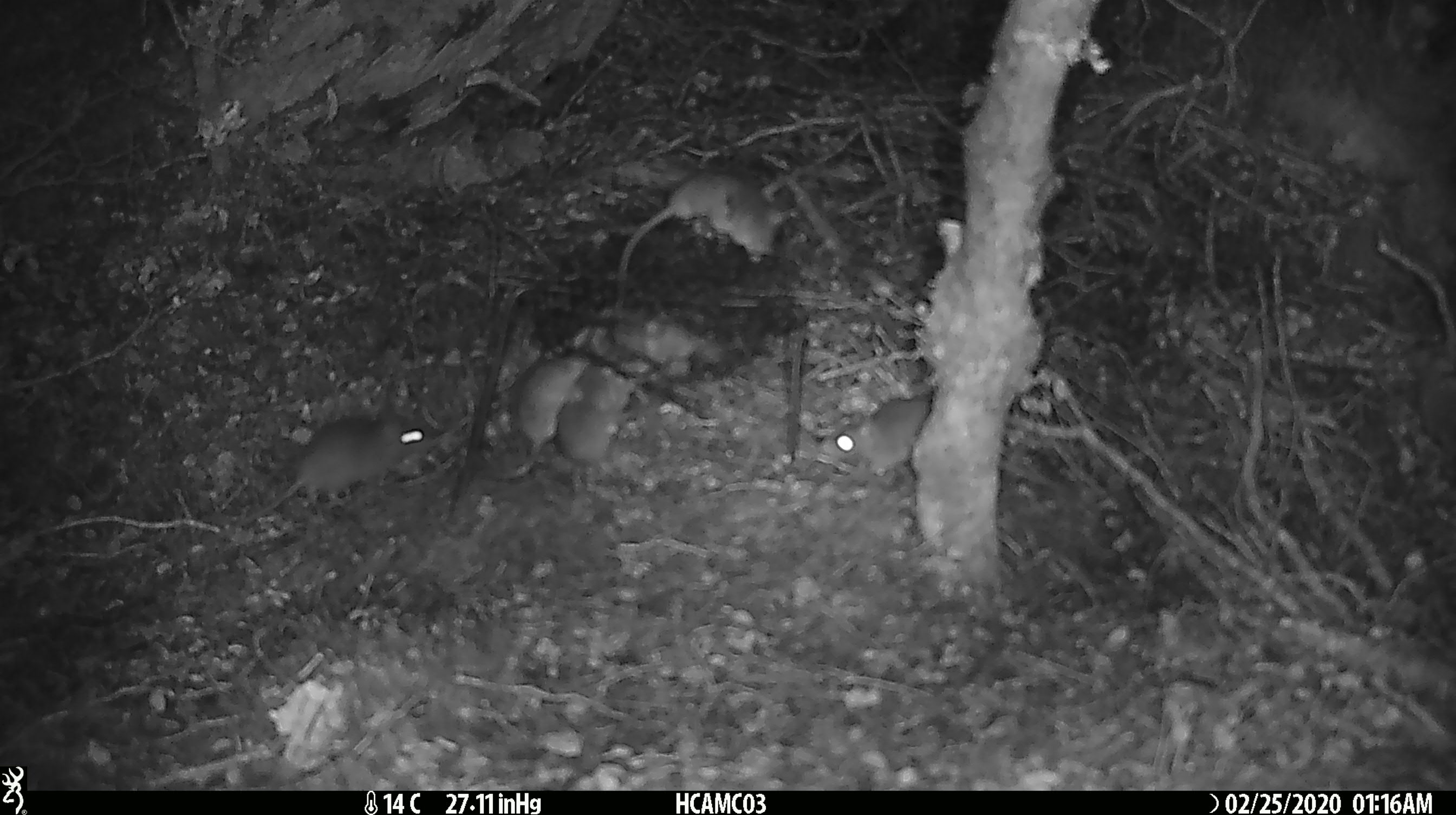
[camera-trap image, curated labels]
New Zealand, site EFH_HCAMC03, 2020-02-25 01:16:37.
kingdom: Animalia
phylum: Chordata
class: Mammalia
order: Rodentia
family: Muridae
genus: Mus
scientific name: Mus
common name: mouse